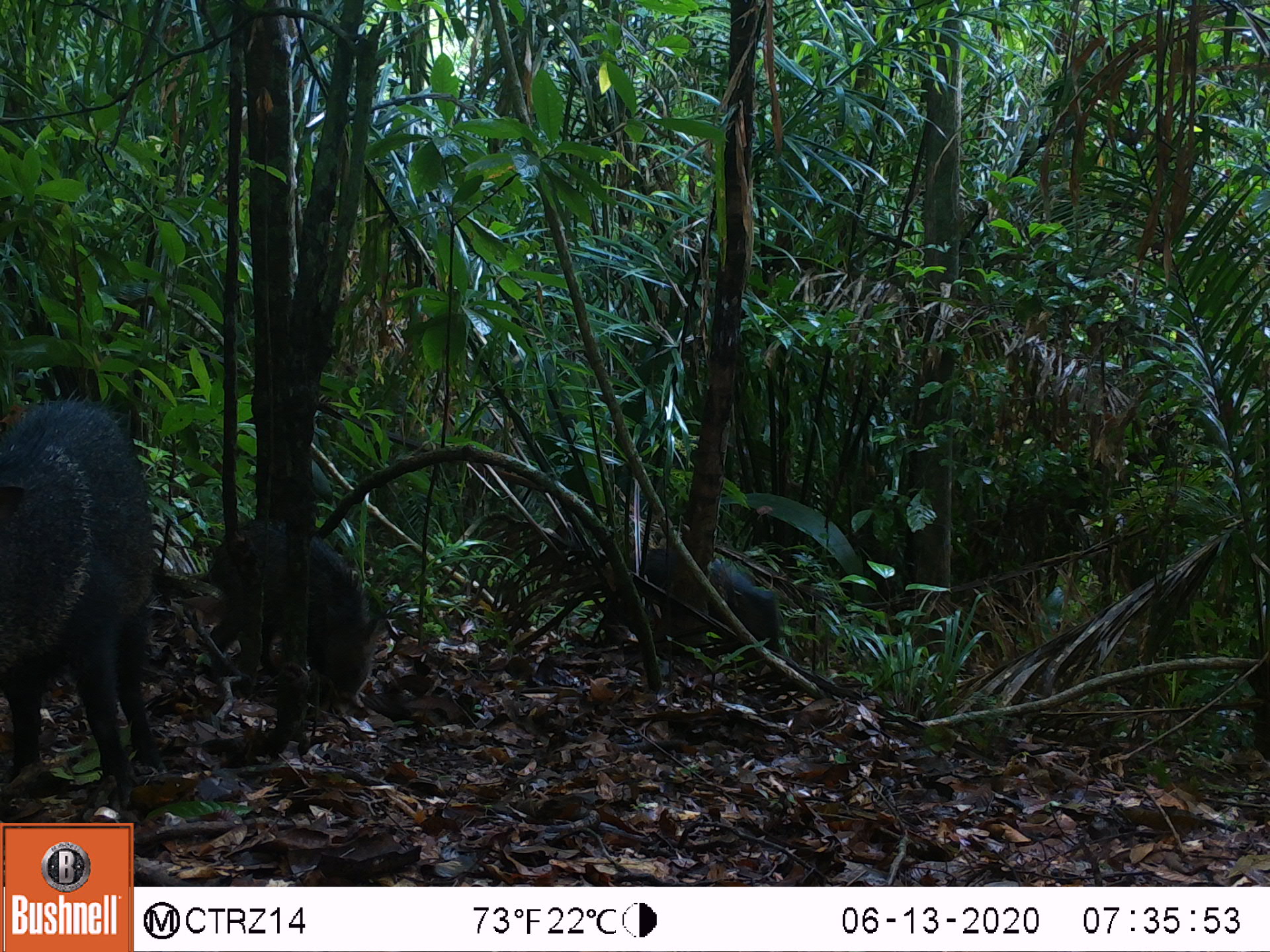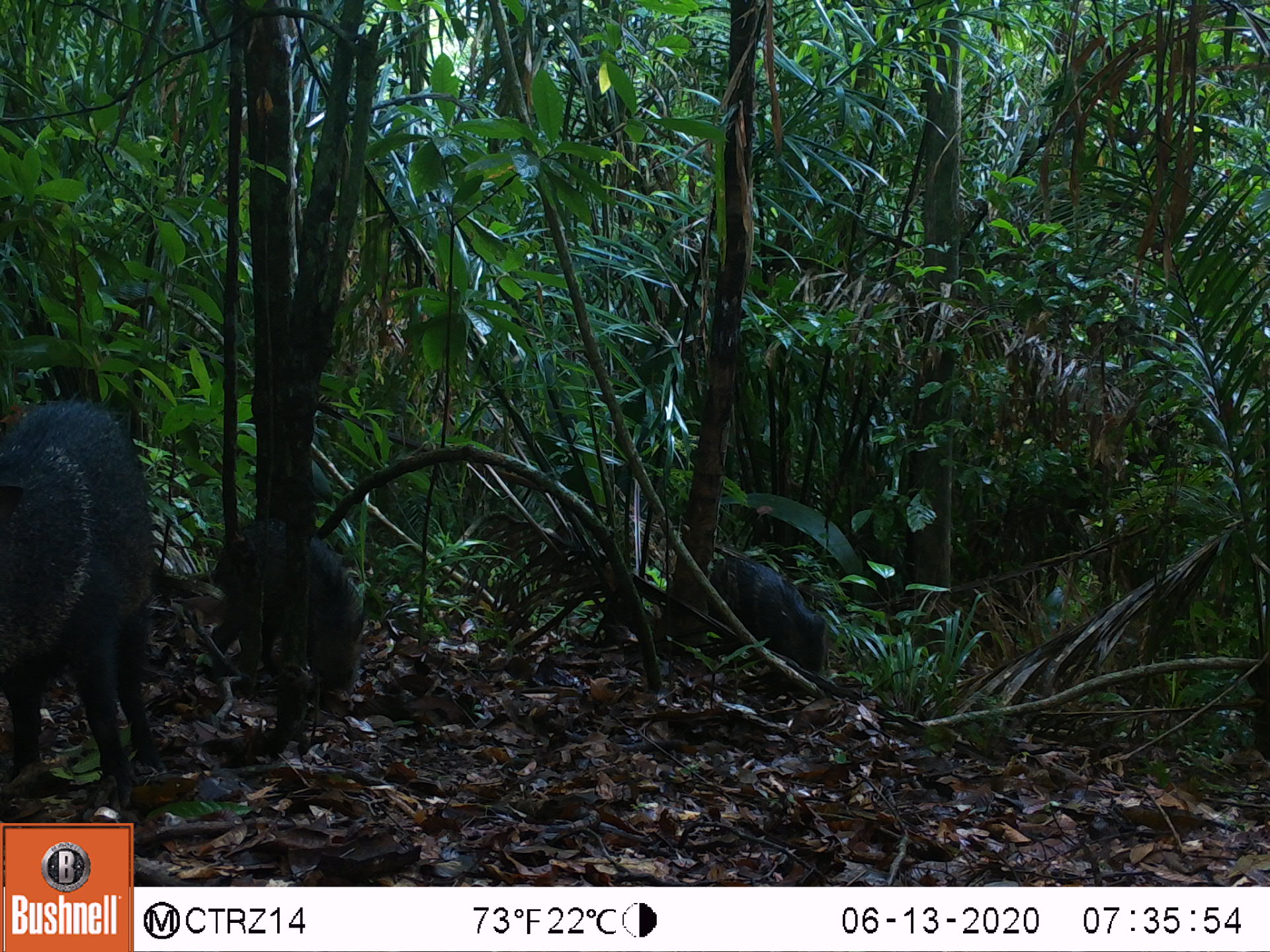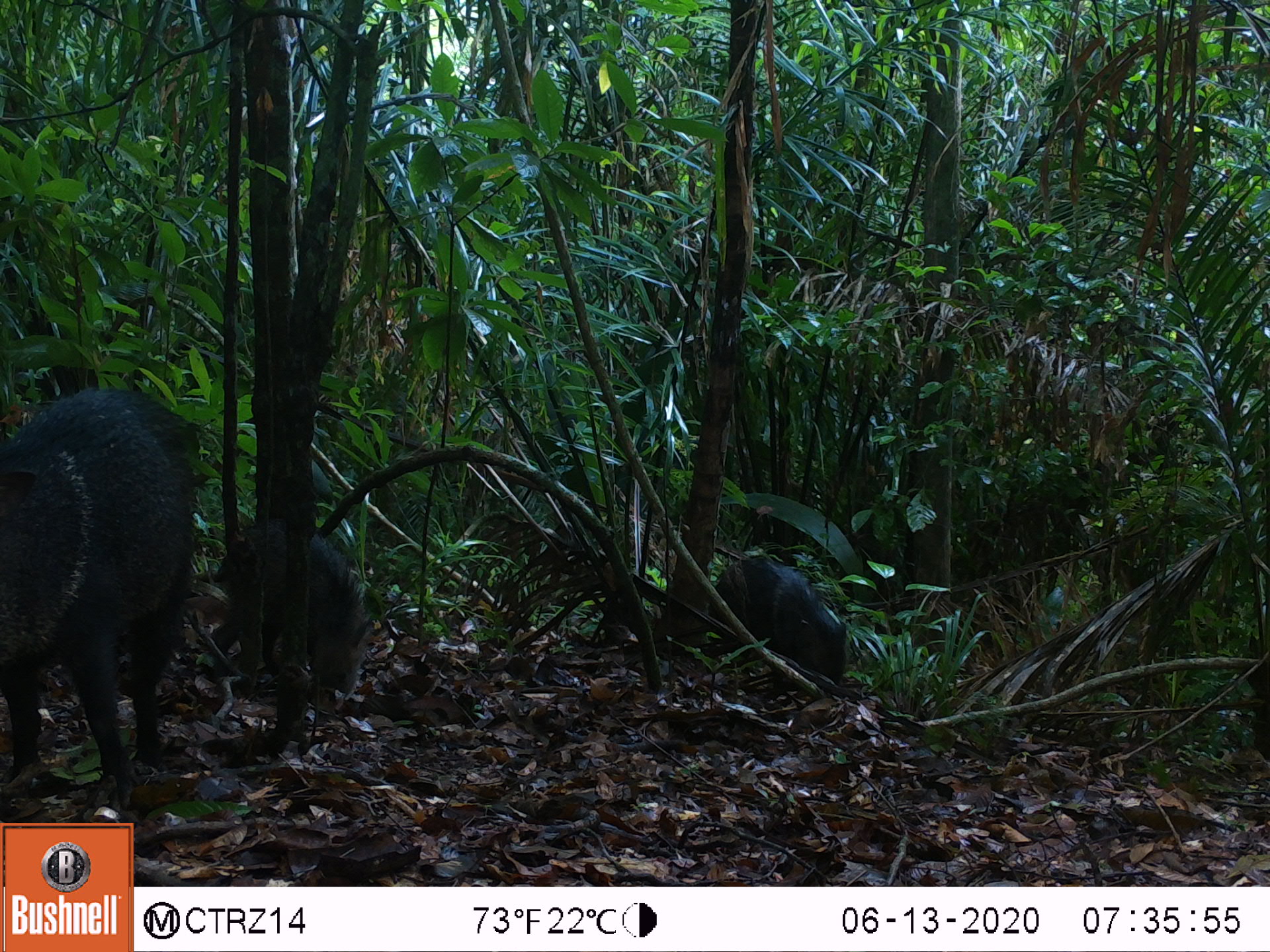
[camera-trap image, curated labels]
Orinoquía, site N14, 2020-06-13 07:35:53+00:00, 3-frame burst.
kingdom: Animalia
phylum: Chordata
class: Mammalia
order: Artiodactyla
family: Tayassuidae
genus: Pecari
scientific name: Pecari tajacu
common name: collared peccary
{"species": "collared peccary (Pecari tajacu)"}